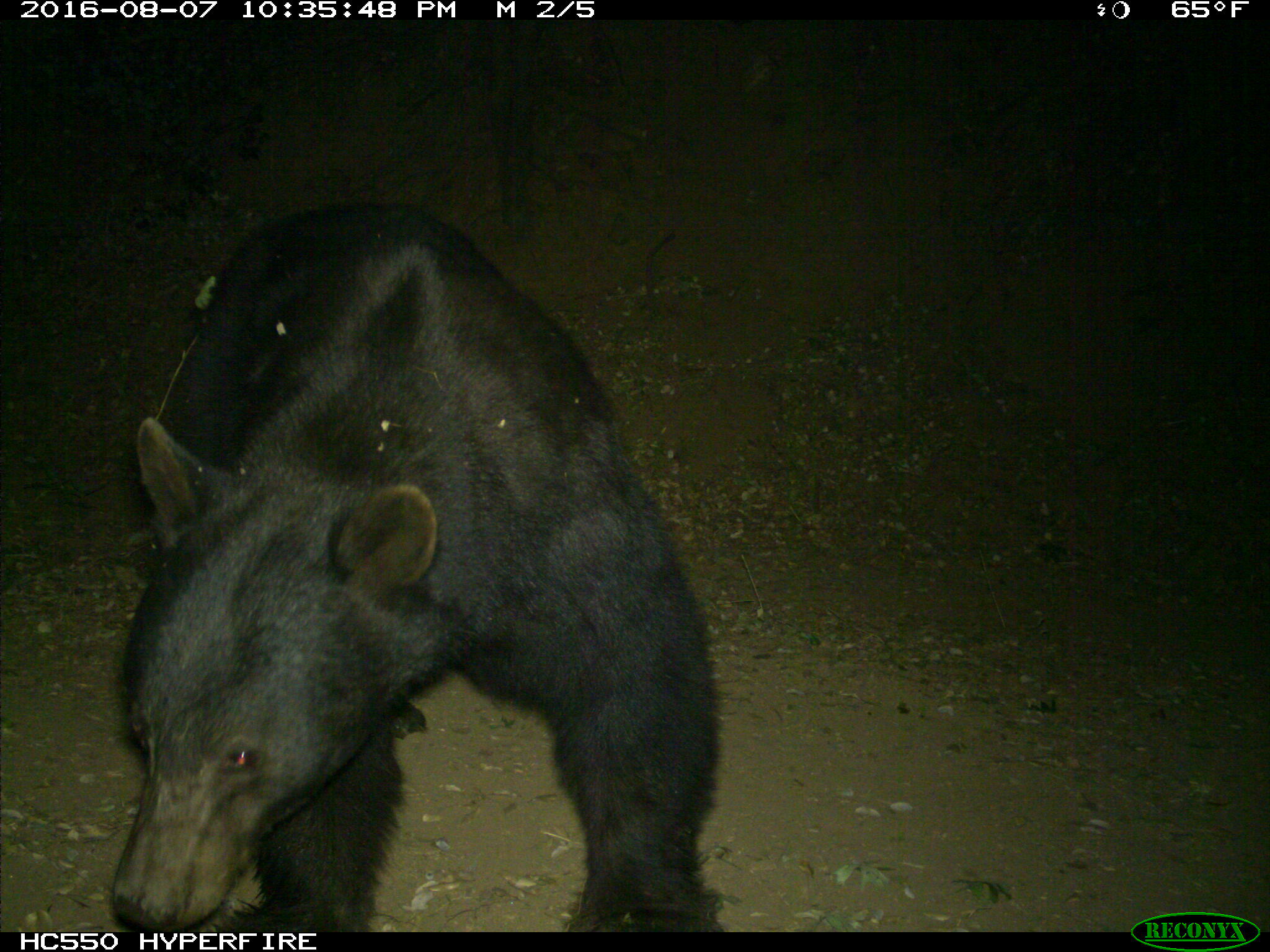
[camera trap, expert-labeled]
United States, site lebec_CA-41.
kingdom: Animalia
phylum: Chordata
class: Mammalia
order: Carnivora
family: Ursidae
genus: Ursus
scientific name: Ursus americanus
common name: american black bear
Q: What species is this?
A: Ursus americanus (american black bear).